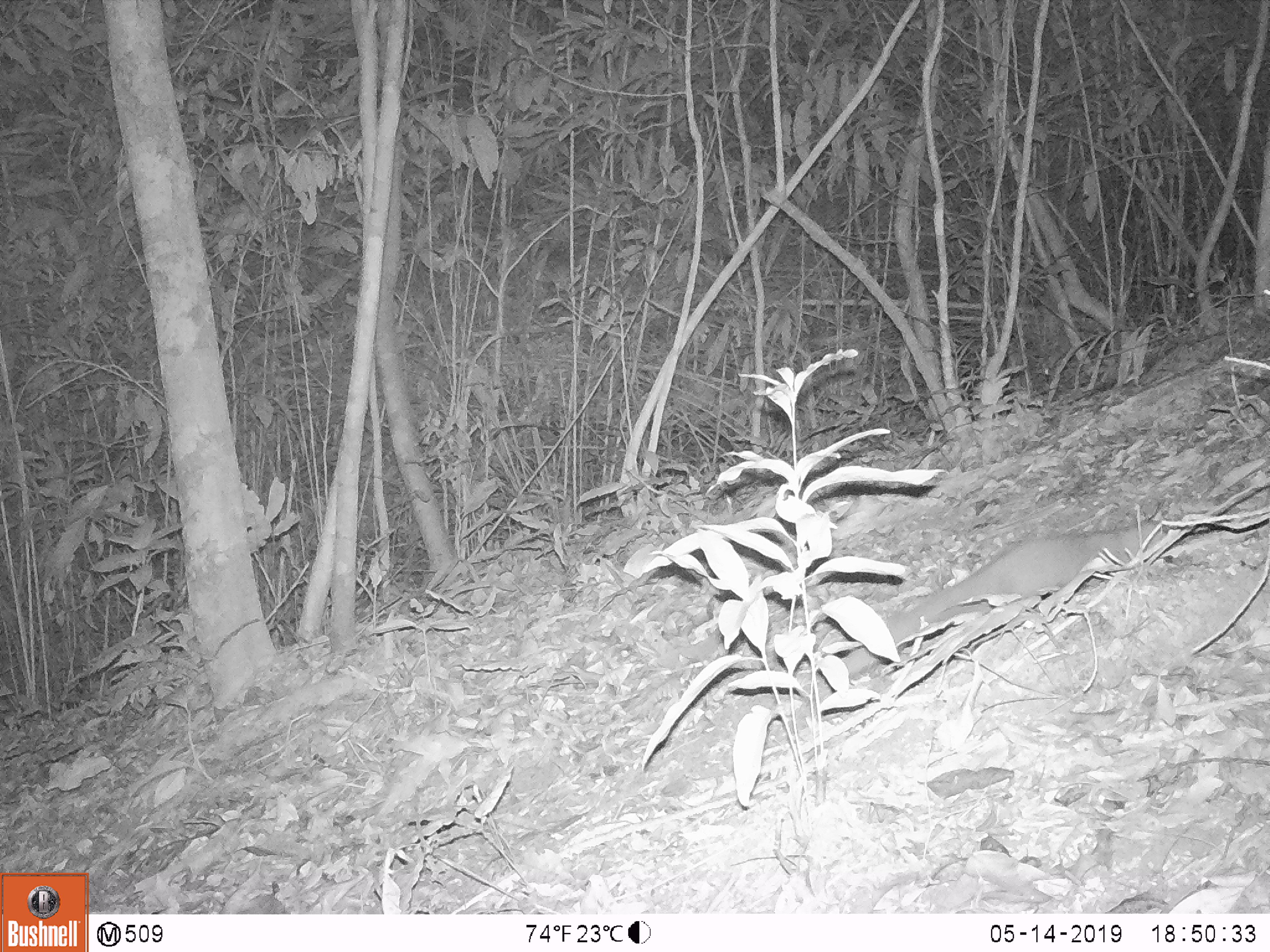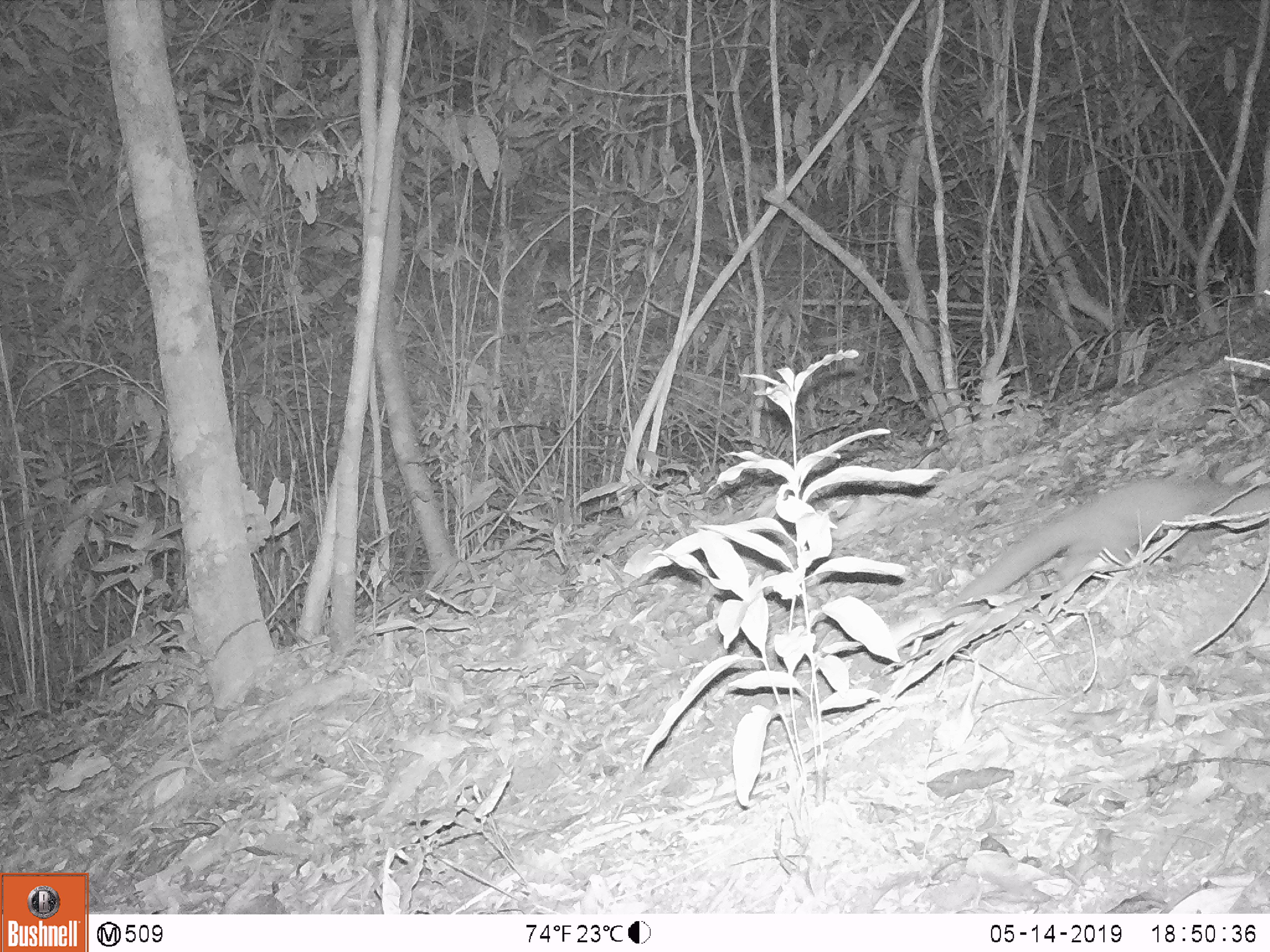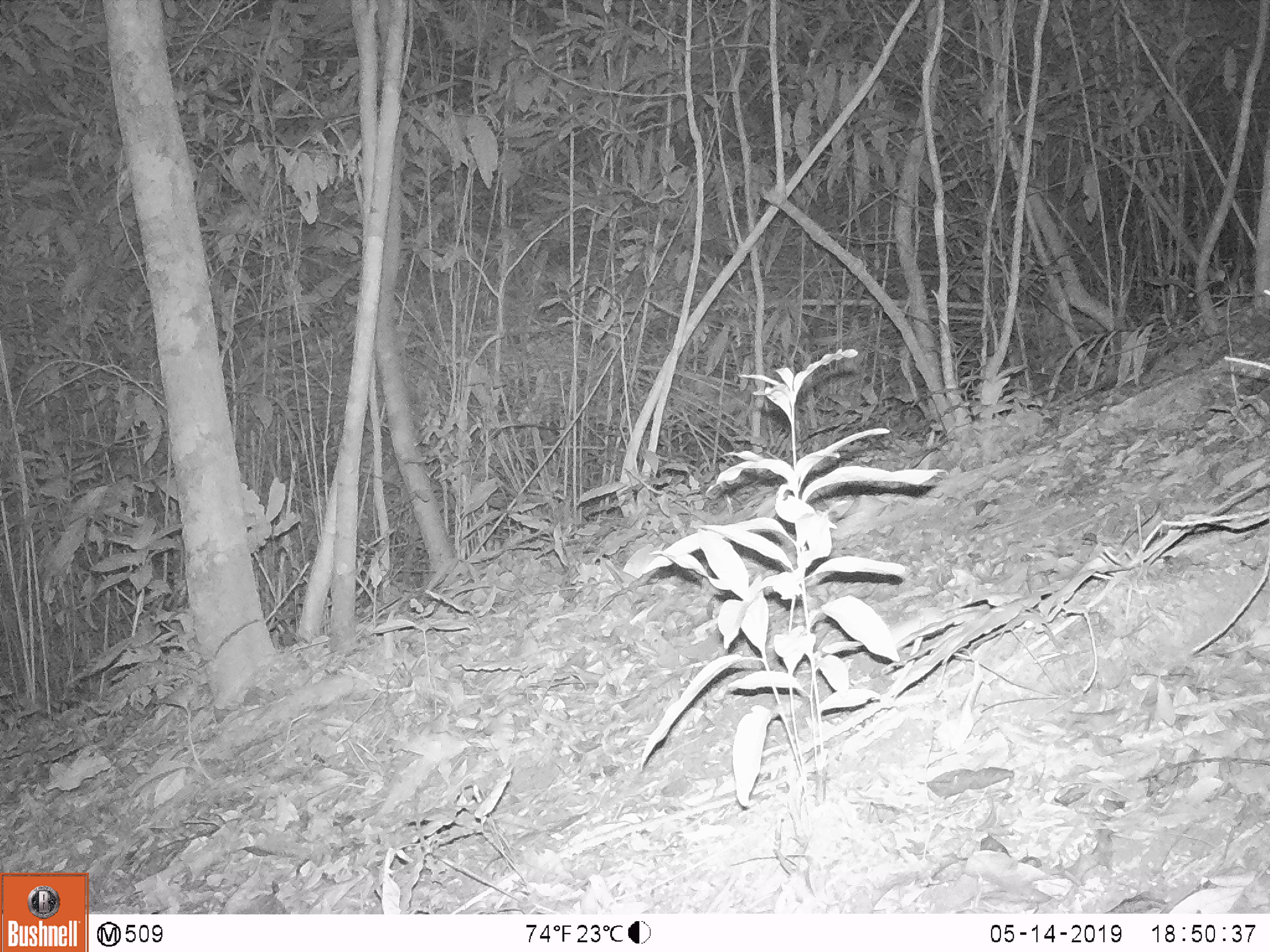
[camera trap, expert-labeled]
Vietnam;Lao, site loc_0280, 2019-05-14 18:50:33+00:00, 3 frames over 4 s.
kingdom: Animalia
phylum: Chordata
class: Mammalia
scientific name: Mammalia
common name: mammal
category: unidentified small mammal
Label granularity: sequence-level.